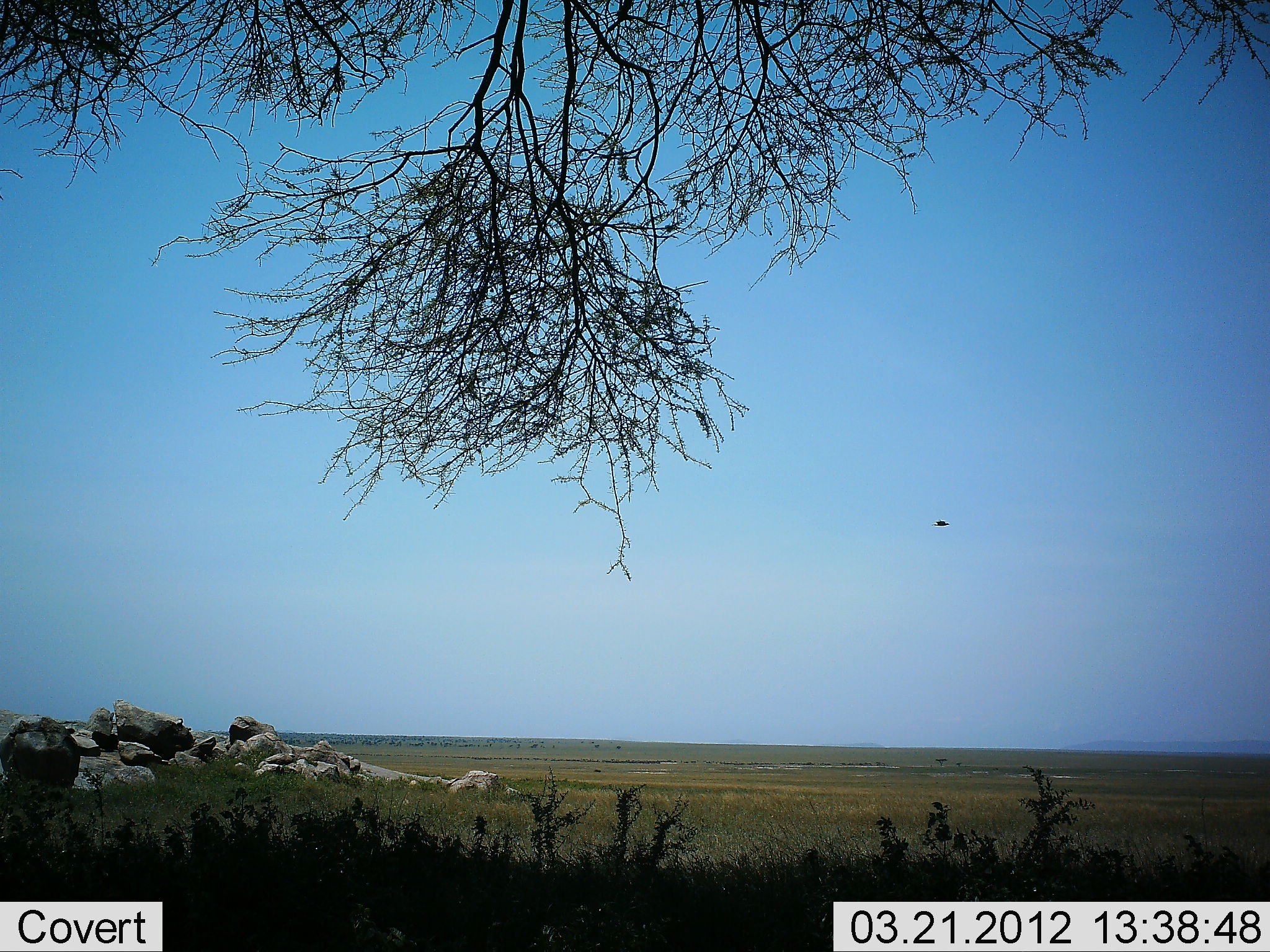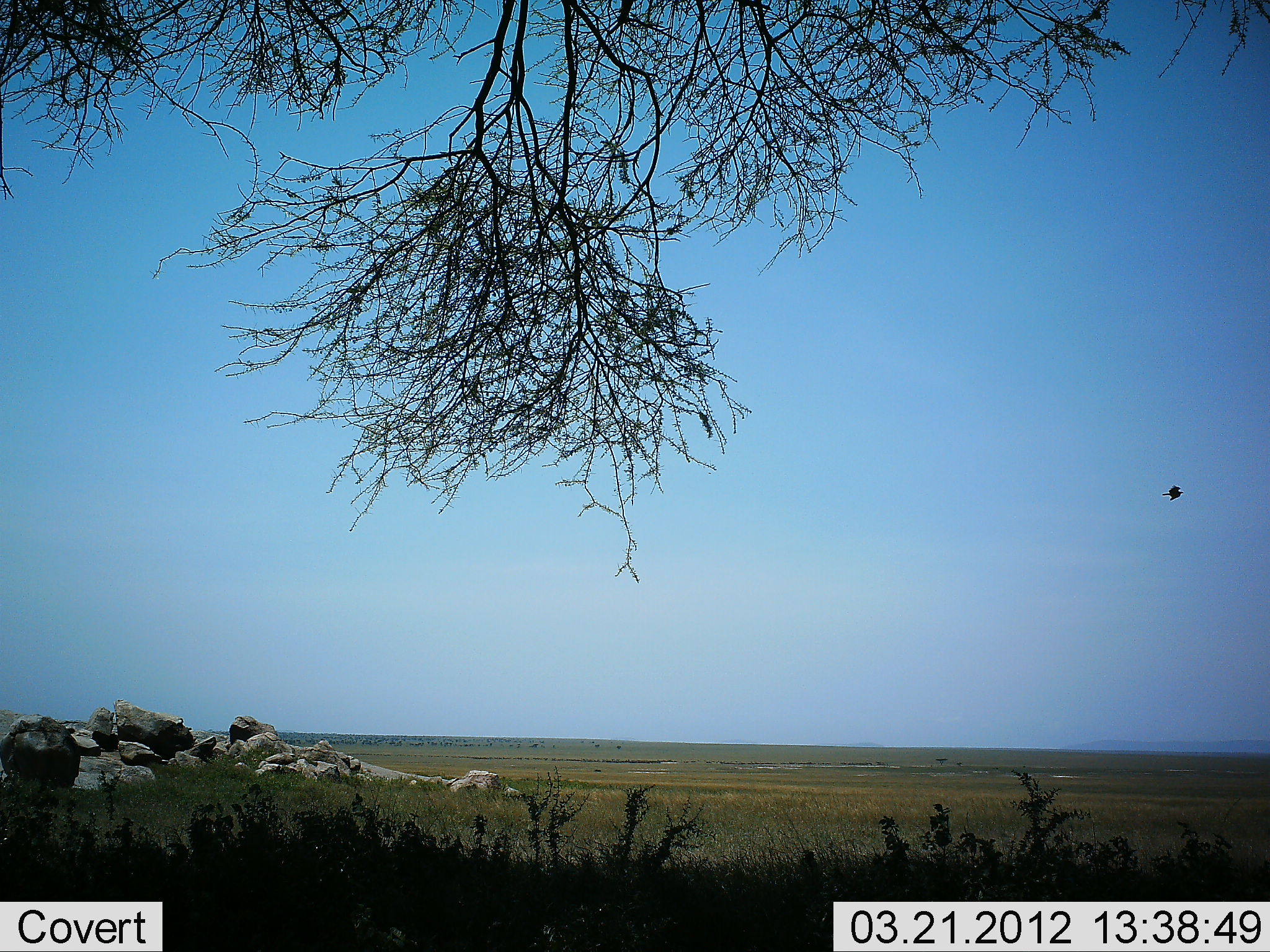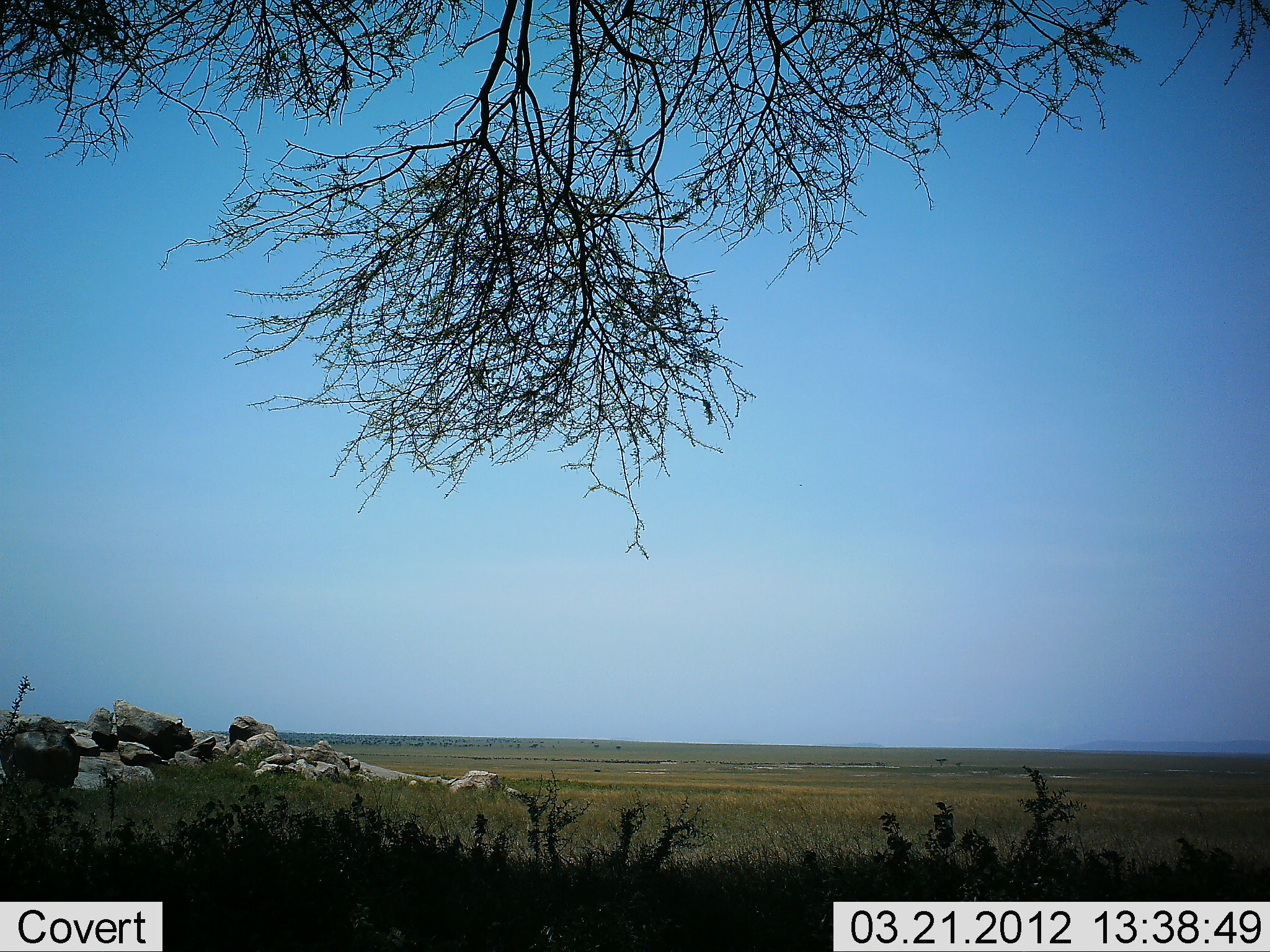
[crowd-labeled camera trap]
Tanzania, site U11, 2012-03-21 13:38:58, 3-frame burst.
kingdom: Animalia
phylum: Chordata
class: Aves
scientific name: Aves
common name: bird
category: otherbird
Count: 1.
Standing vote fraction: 0%.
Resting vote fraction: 0%.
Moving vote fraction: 100%.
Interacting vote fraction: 0%.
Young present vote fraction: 0%.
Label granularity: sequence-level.